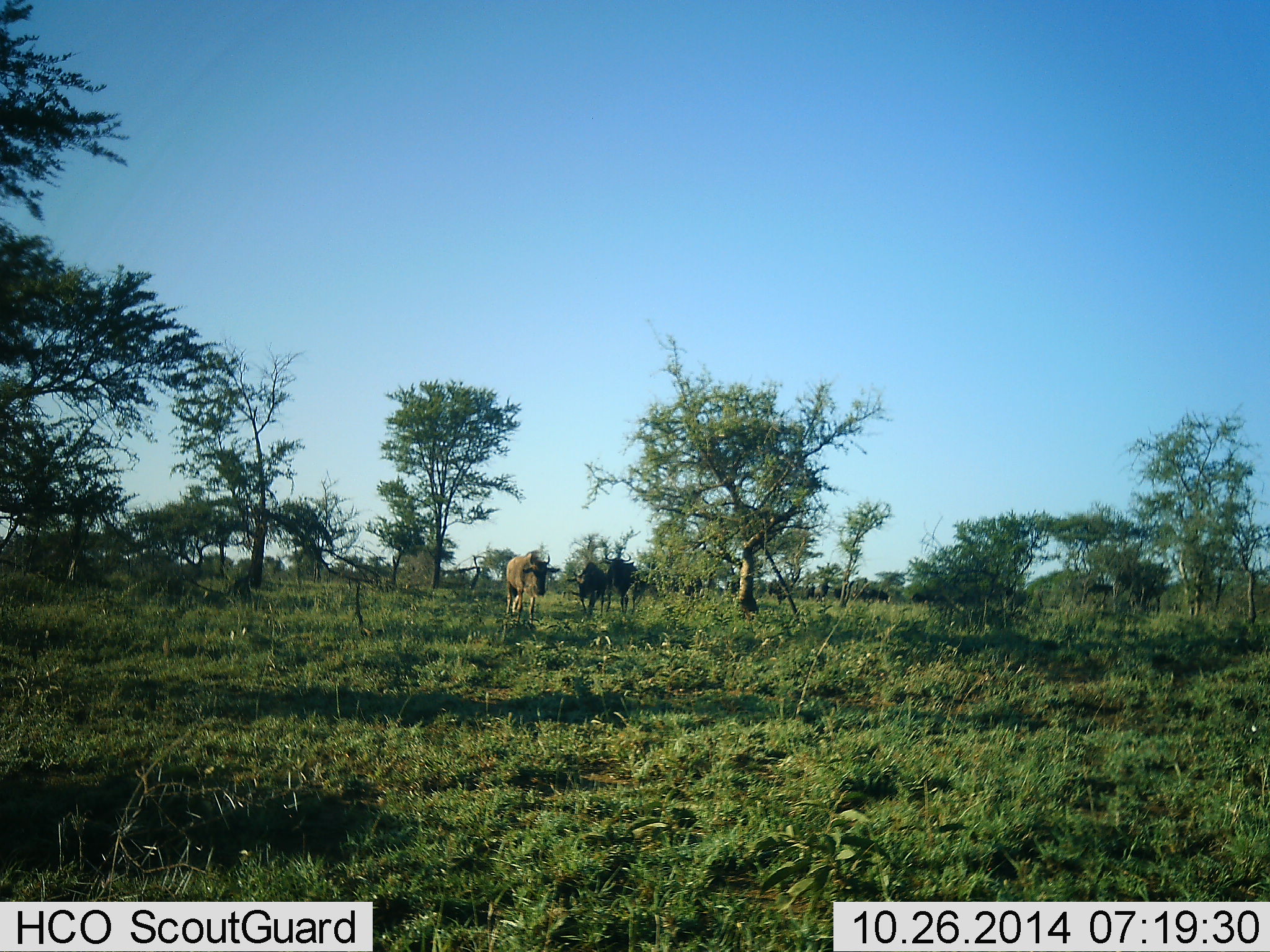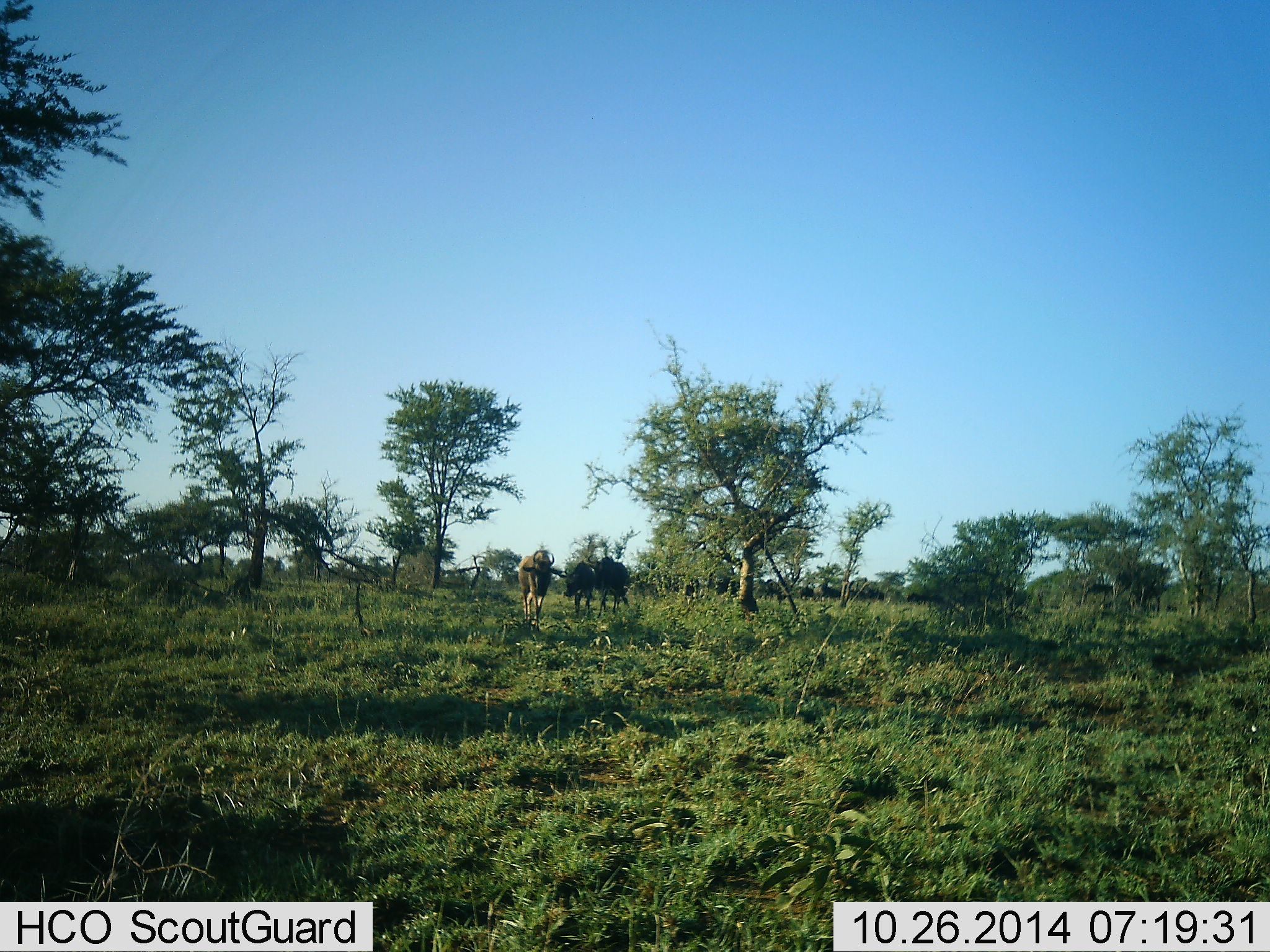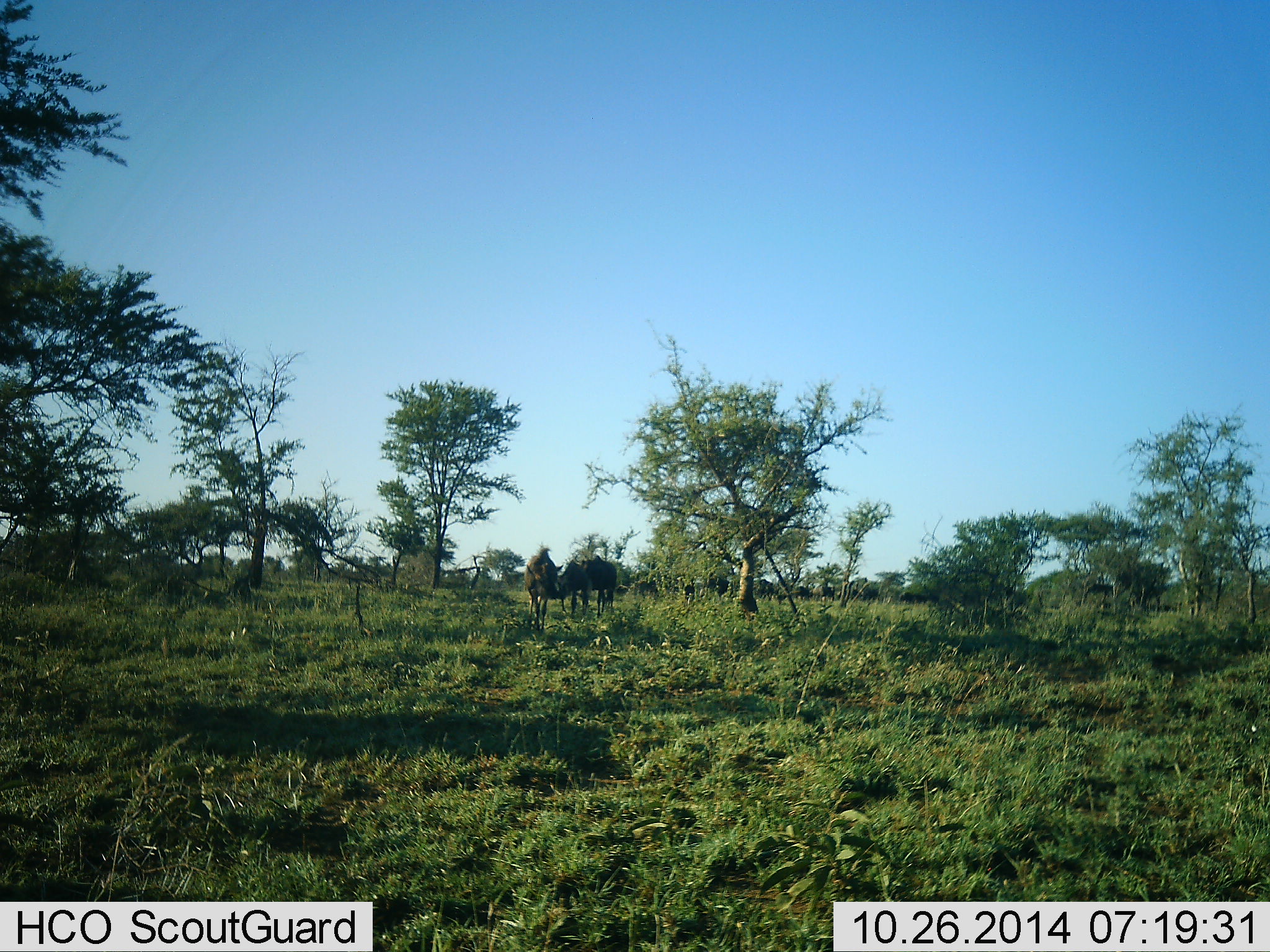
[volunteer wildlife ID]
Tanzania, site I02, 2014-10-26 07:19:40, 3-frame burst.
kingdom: Animalia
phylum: Chordata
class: Mammalia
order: Artiodactyla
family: Bovidae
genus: Connochaetes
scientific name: Connochaetes taurinus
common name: blue wildebeest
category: wildebeest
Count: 10.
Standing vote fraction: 20%.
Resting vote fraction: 0%.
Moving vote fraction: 80%.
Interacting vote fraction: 20%.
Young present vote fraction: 0%.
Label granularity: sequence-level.